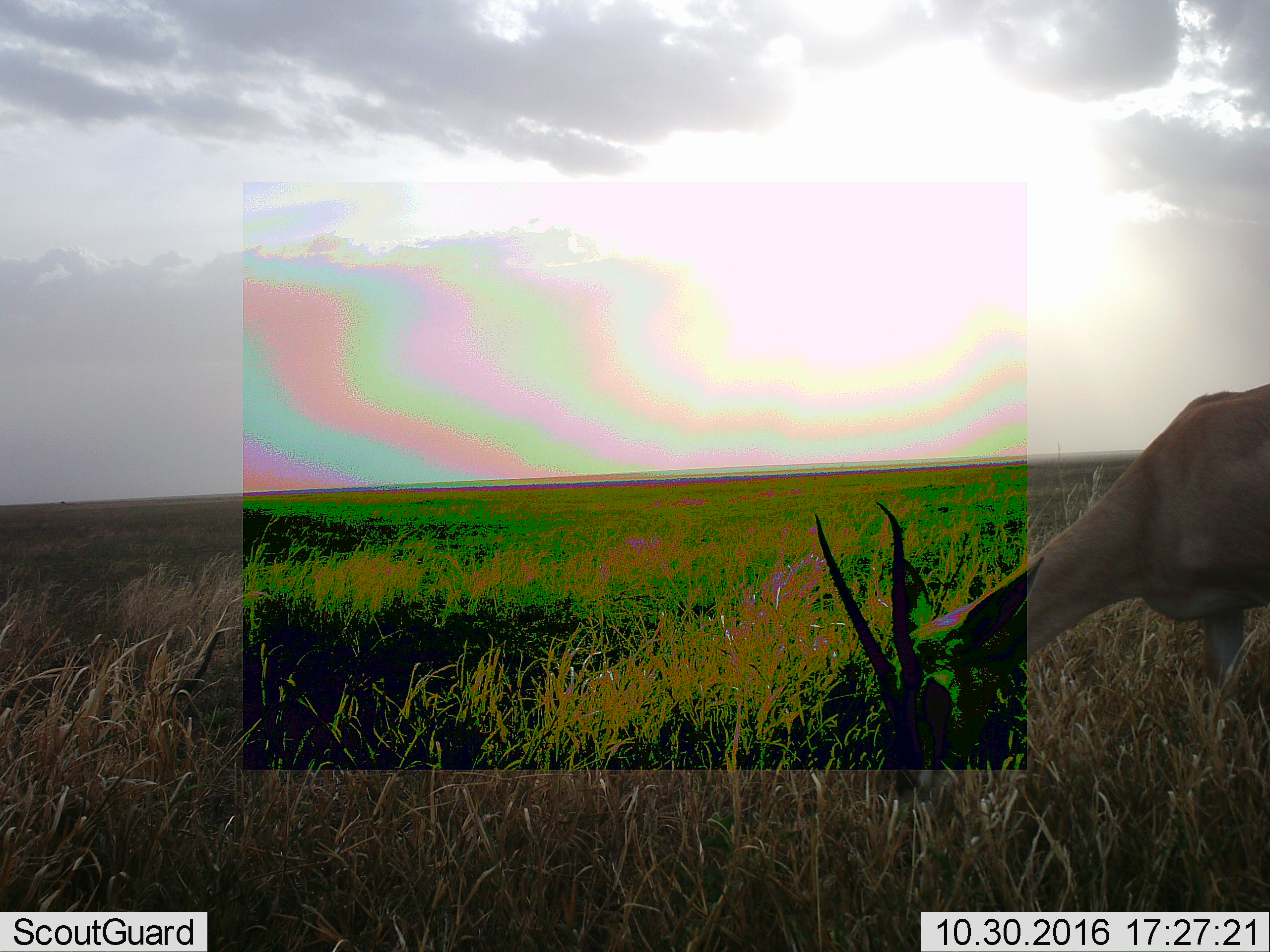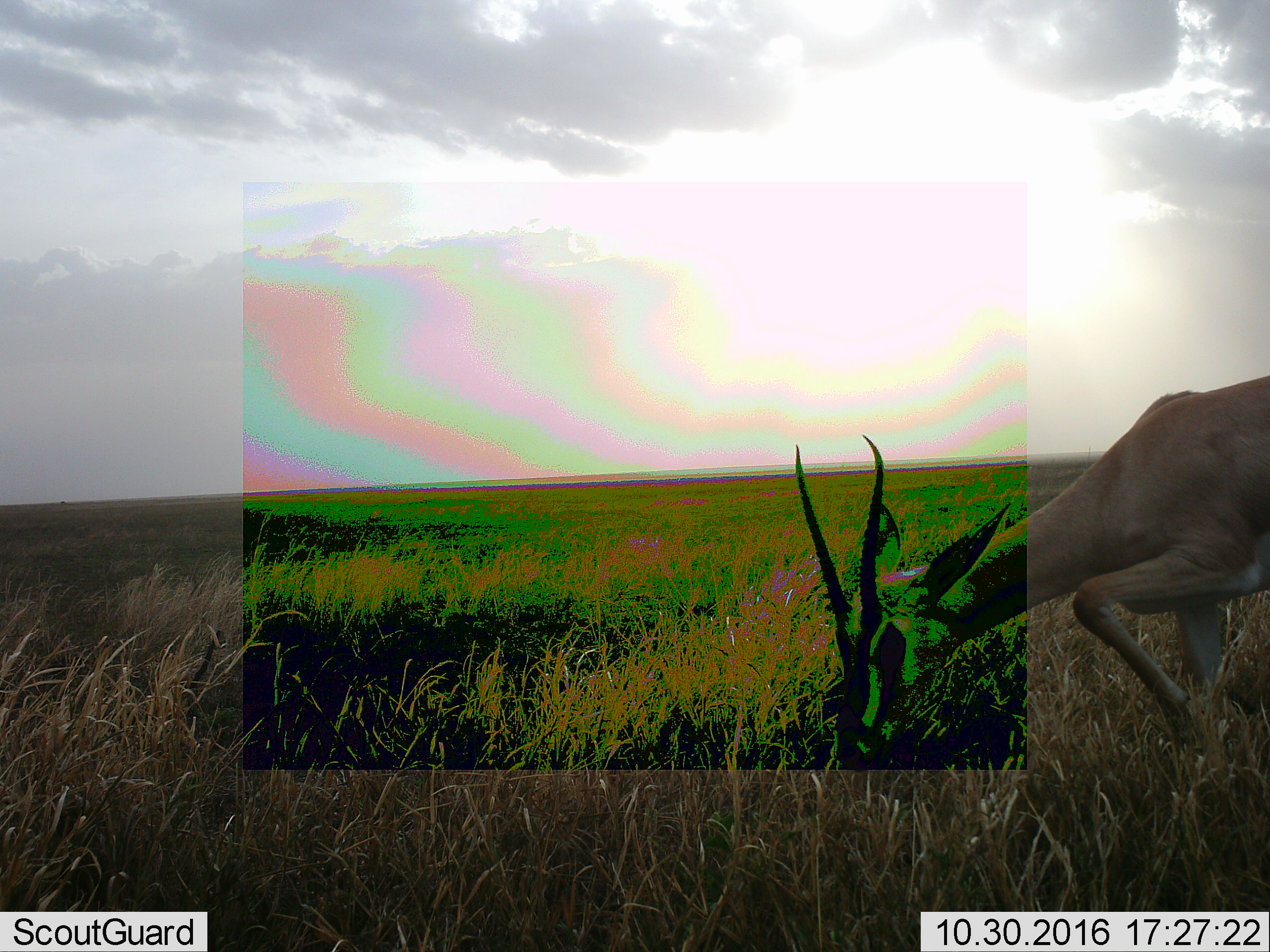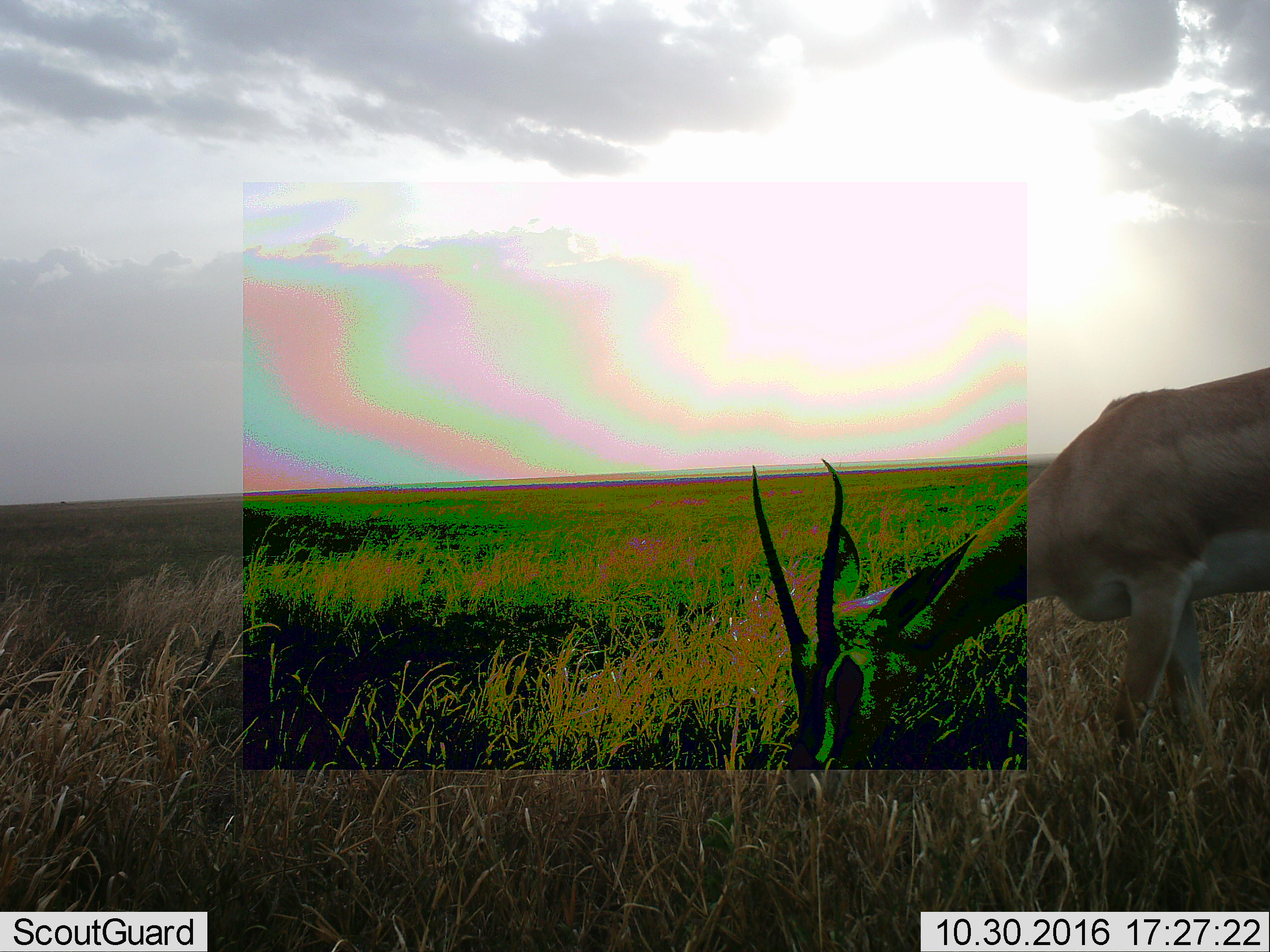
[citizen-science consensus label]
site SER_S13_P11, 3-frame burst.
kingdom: Animalia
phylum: Chordata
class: Mammalia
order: Artiodactyla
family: Bovidae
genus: Nanger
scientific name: Nanger granti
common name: grant's gazelle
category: gazellegrants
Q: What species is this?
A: Gazellegrants (grant's gazelle) (Nanger granti).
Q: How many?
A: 1.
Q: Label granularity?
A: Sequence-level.